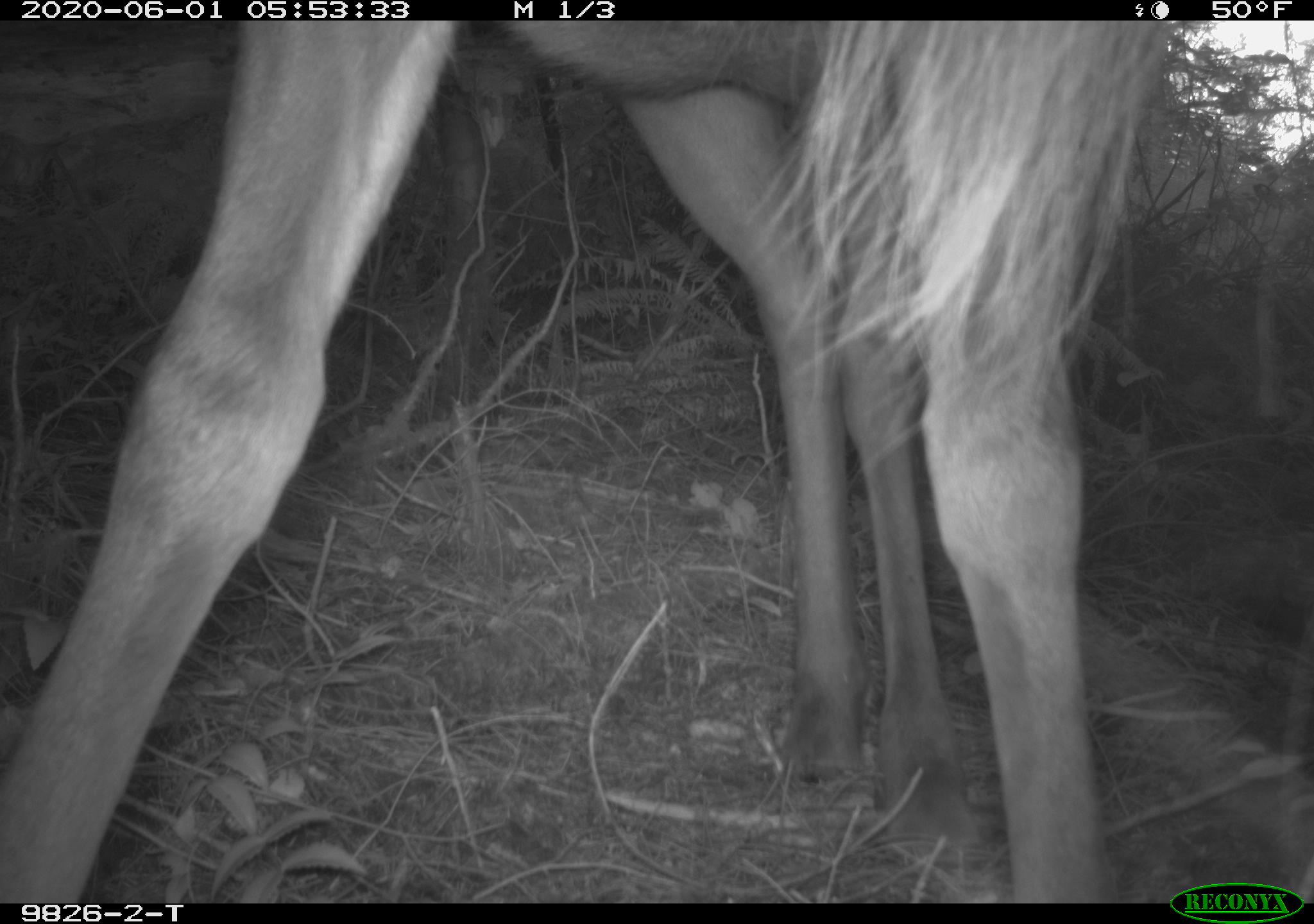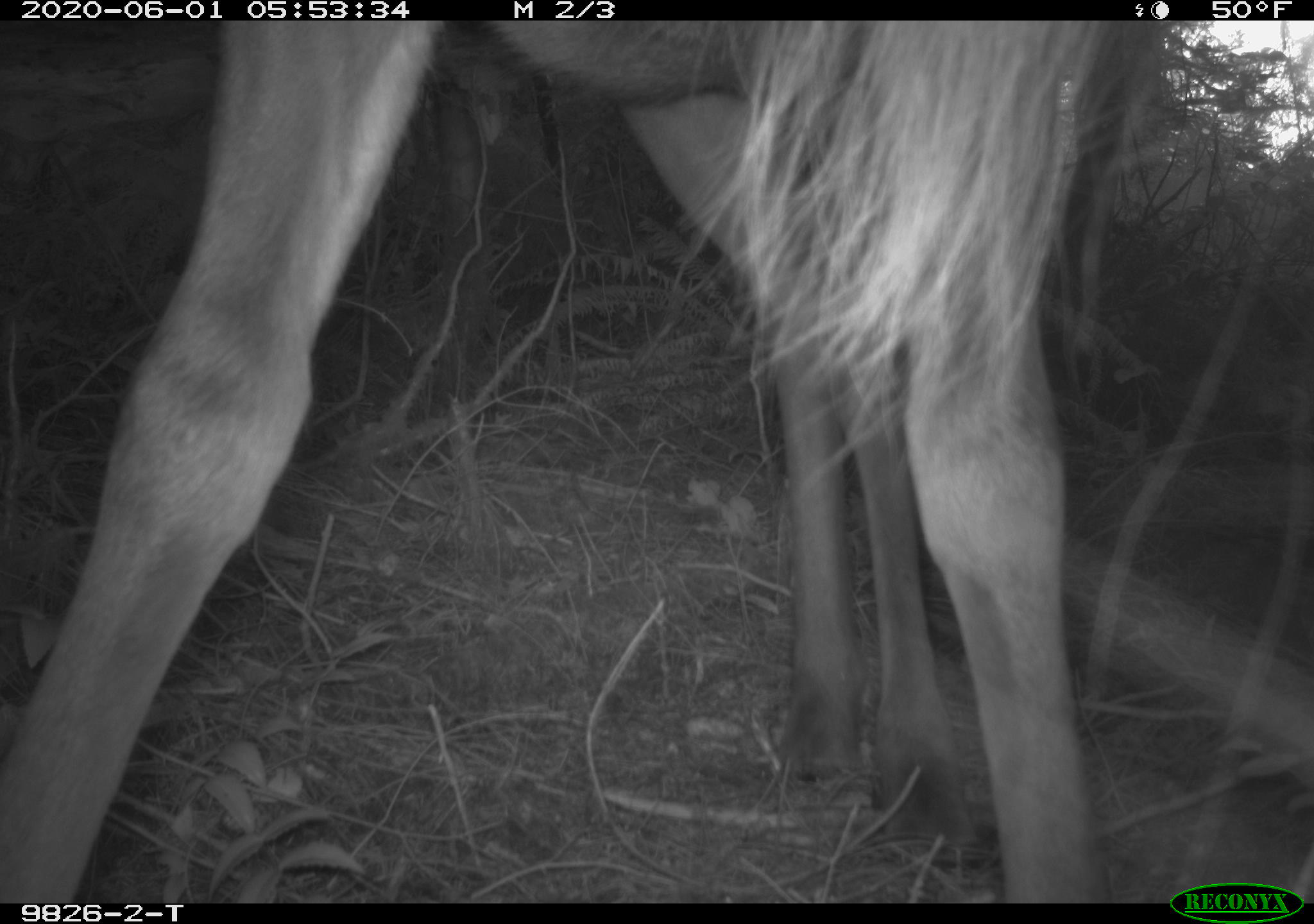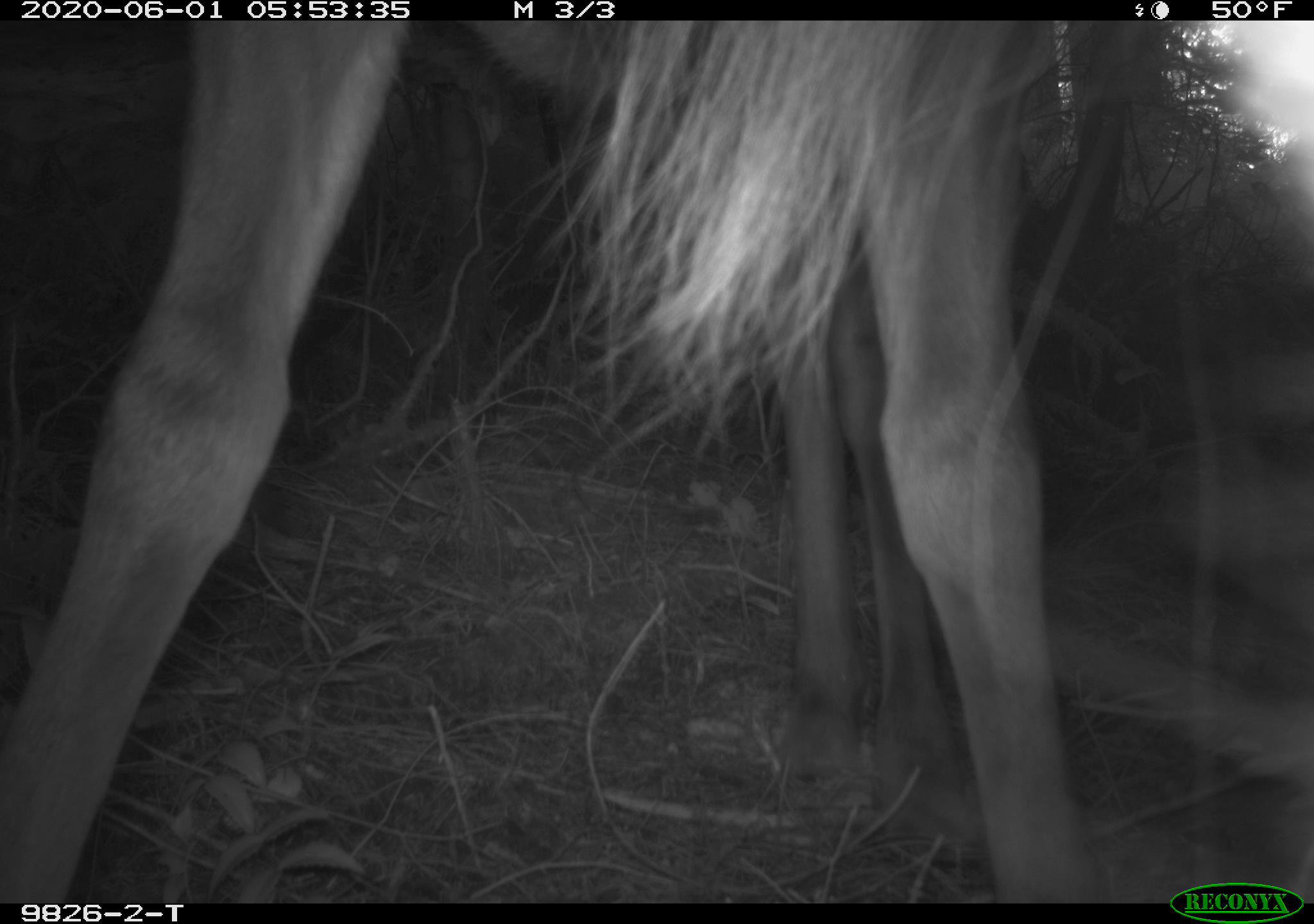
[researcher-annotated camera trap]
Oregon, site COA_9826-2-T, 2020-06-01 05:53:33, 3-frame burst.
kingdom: Animalia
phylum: Chordata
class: Mammalia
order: Artiodactyla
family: Cervidae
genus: Cervus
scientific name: Cervus canadensis roosevelti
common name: roosevelt elk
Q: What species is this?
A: Roosevelt elk (Cervus canadensis roosevelti).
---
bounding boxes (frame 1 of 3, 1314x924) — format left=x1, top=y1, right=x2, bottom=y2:
roosevelt elk: left=12, top=24, right=1161, bottom=893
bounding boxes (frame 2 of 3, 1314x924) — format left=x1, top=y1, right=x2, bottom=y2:
roosevelt elk: left=7, top=24, right=1125, bottom=895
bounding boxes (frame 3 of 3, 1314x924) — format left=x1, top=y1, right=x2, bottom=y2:
roosevelt elk: left=12, top=28, right=1108, bottom=893